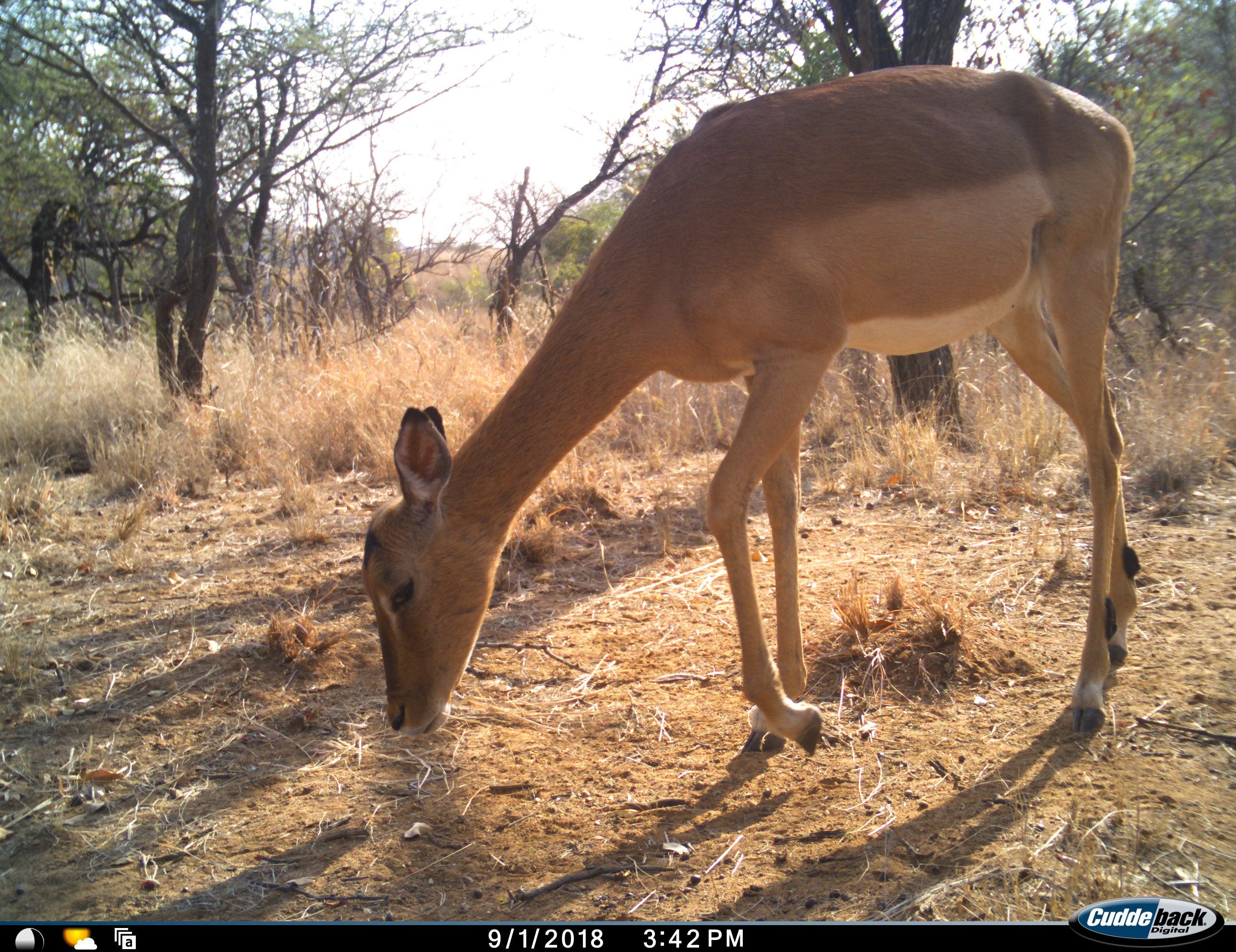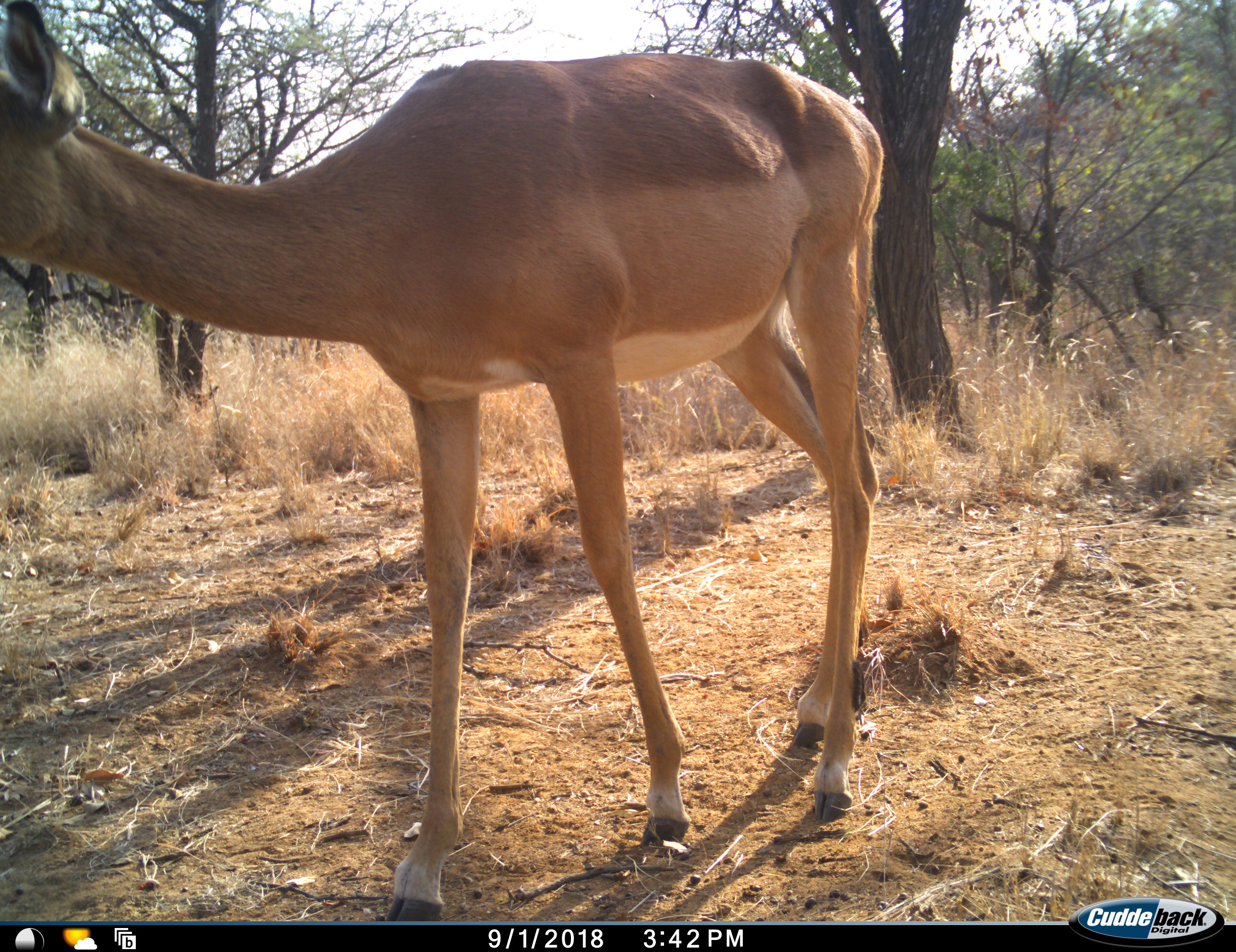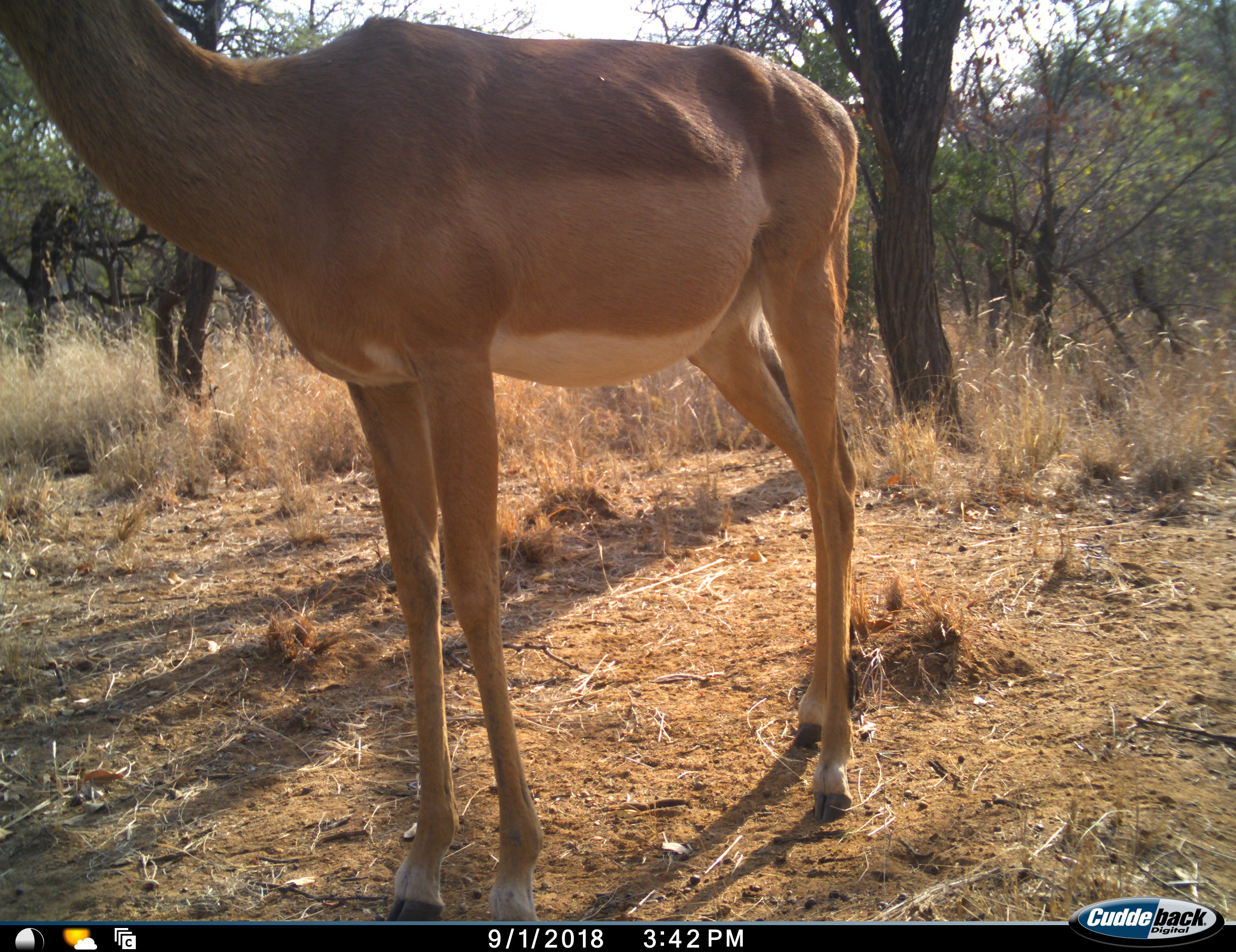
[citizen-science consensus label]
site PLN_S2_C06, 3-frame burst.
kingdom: Animalia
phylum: Chordata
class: Mammalia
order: Artiodactyla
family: Bovidae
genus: Aepyceros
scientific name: Aepyceros melampus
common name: impala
Impala (Aepyceros melampus), count 1. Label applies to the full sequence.